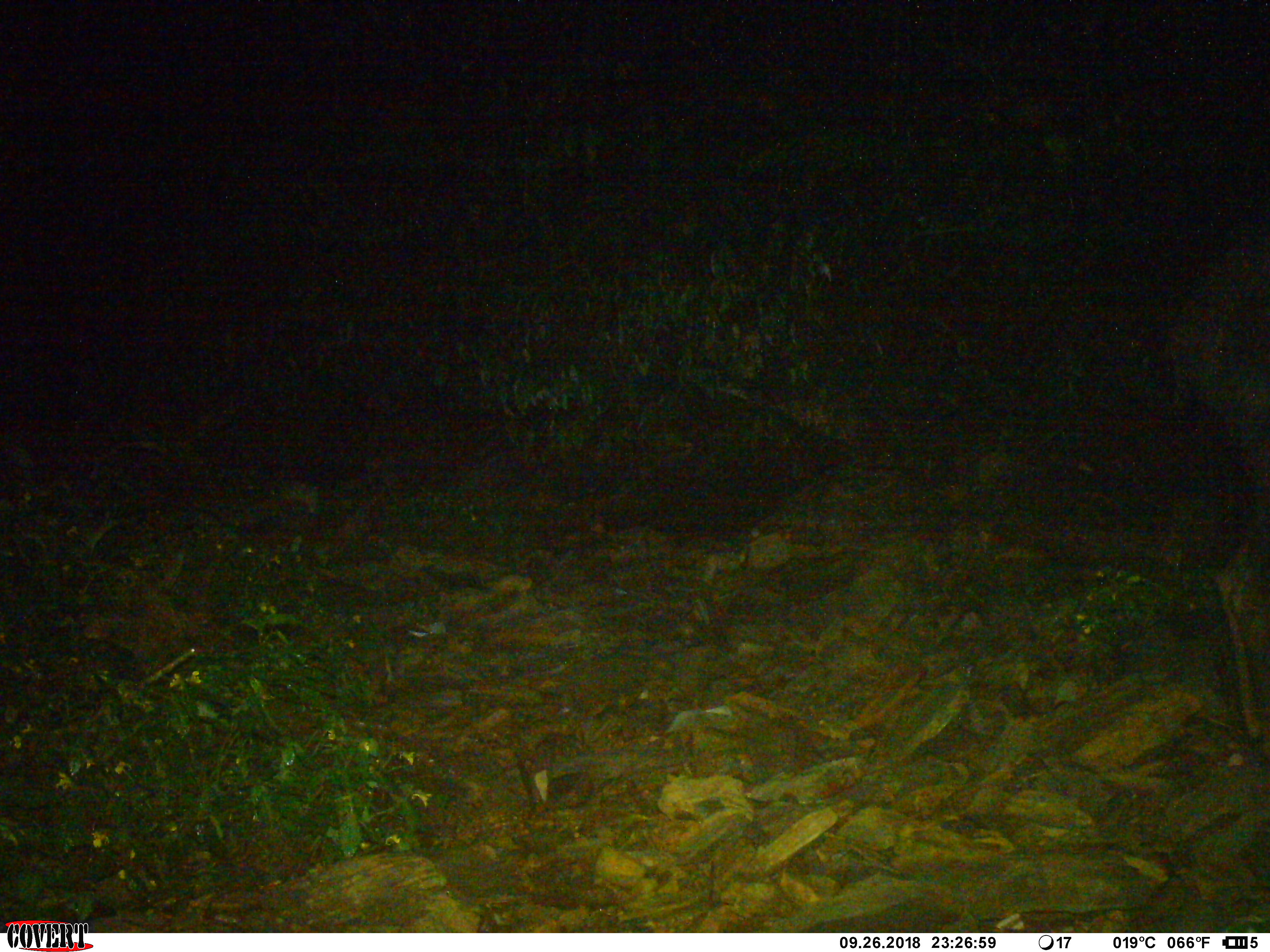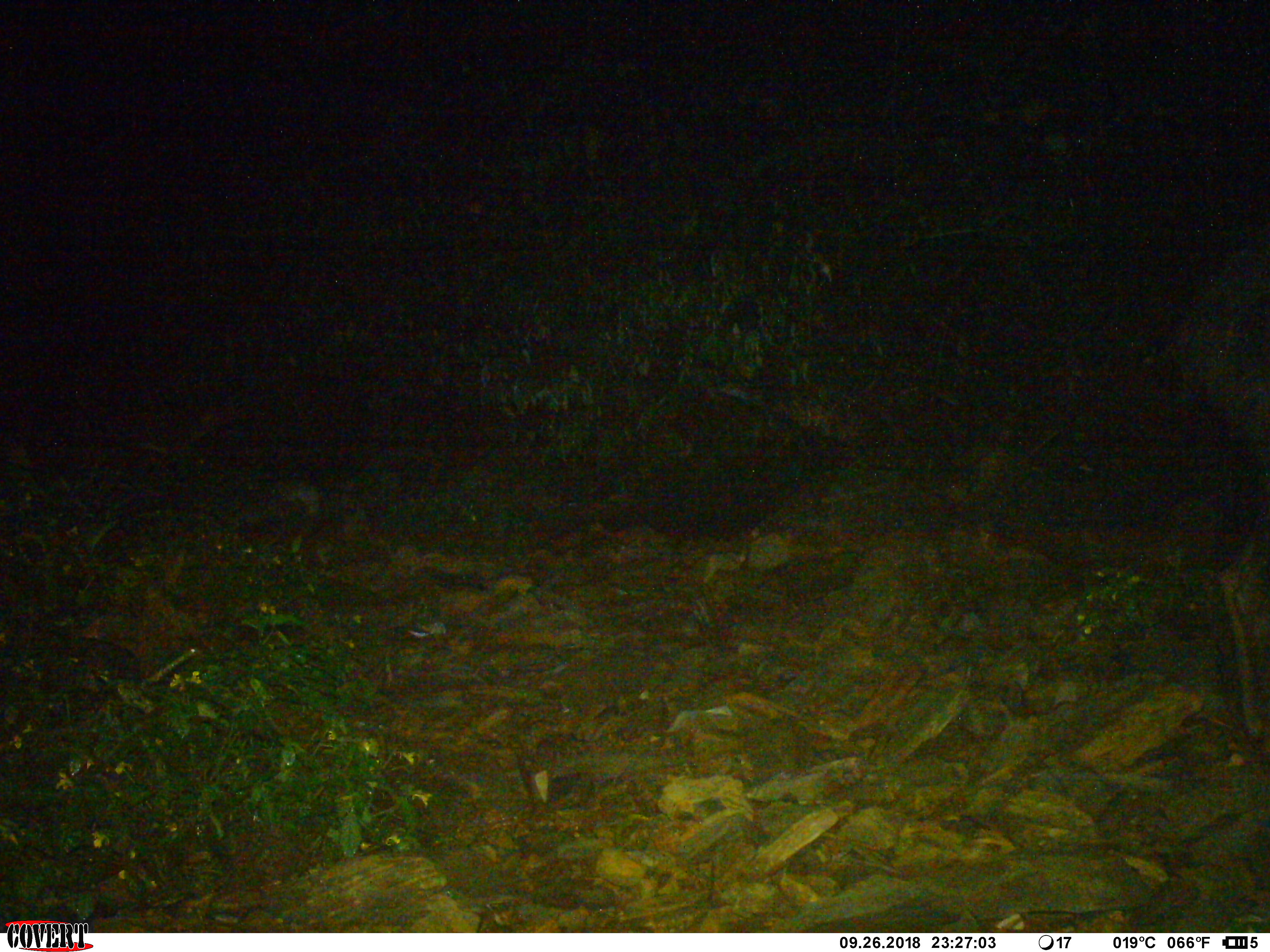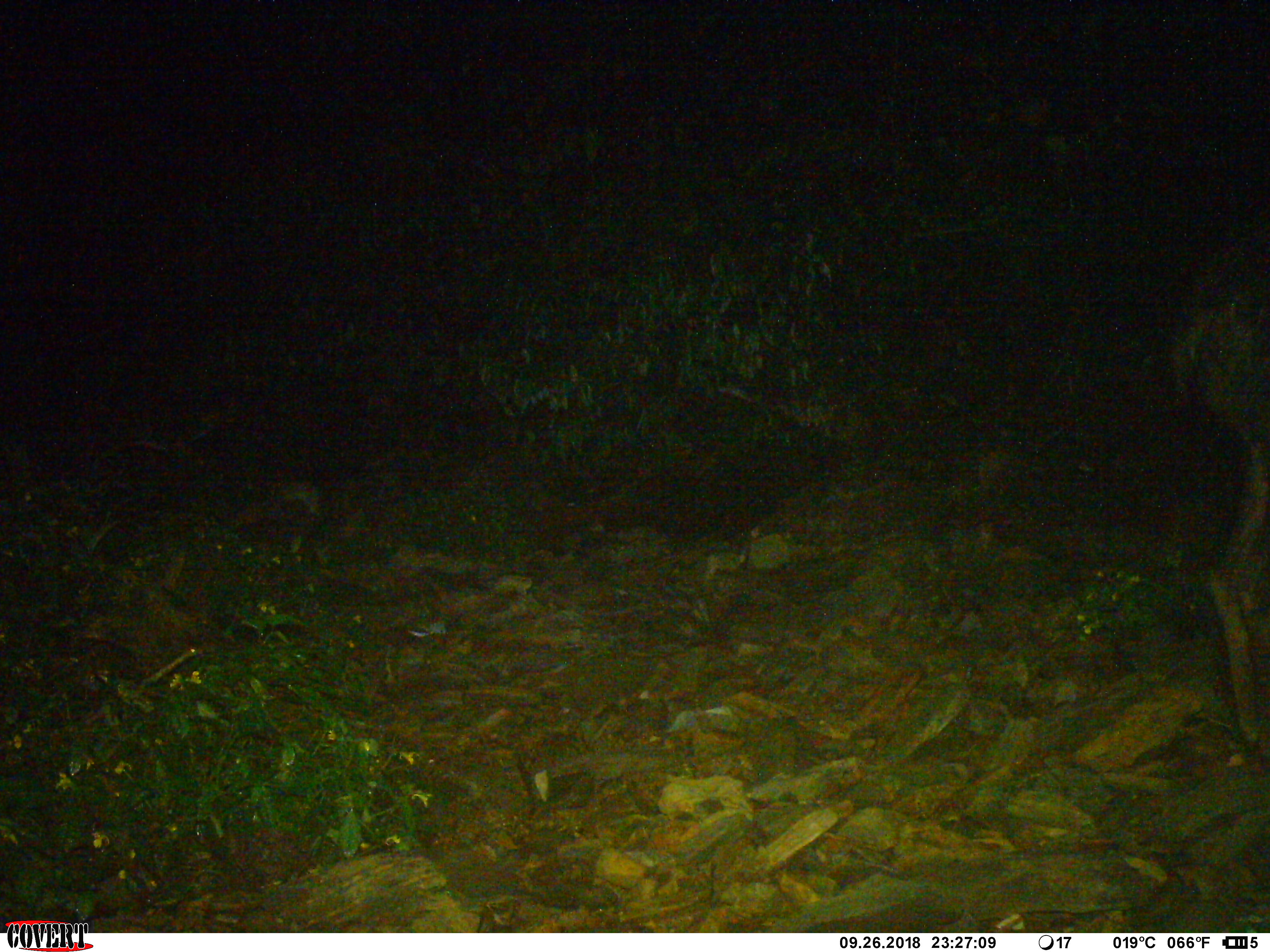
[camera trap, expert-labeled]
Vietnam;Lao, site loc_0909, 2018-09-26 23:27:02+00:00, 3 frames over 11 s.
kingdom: Animalia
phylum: Chordata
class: Mammalia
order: Artiodactyla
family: Bovidae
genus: Capricornis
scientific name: Capricornis sumatraensis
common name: chinese serow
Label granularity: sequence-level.